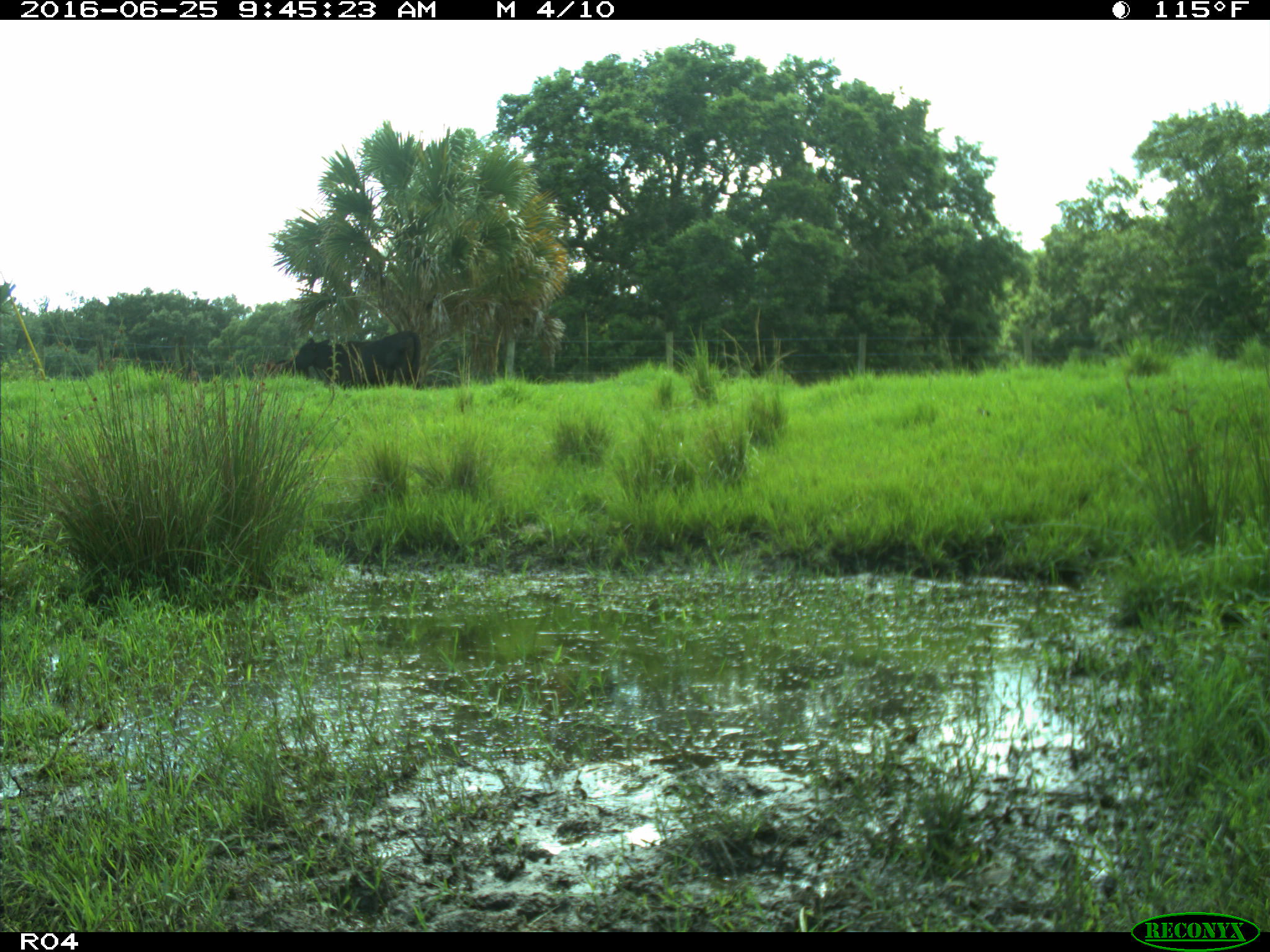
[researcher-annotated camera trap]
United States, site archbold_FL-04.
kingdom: Animalia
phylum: Chordata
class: Mammalia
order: Artiodactyla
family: Bovidae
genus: Bos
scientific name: Bos taurus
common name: domestic cow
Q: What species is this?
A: Bos taurus (domestic cow).